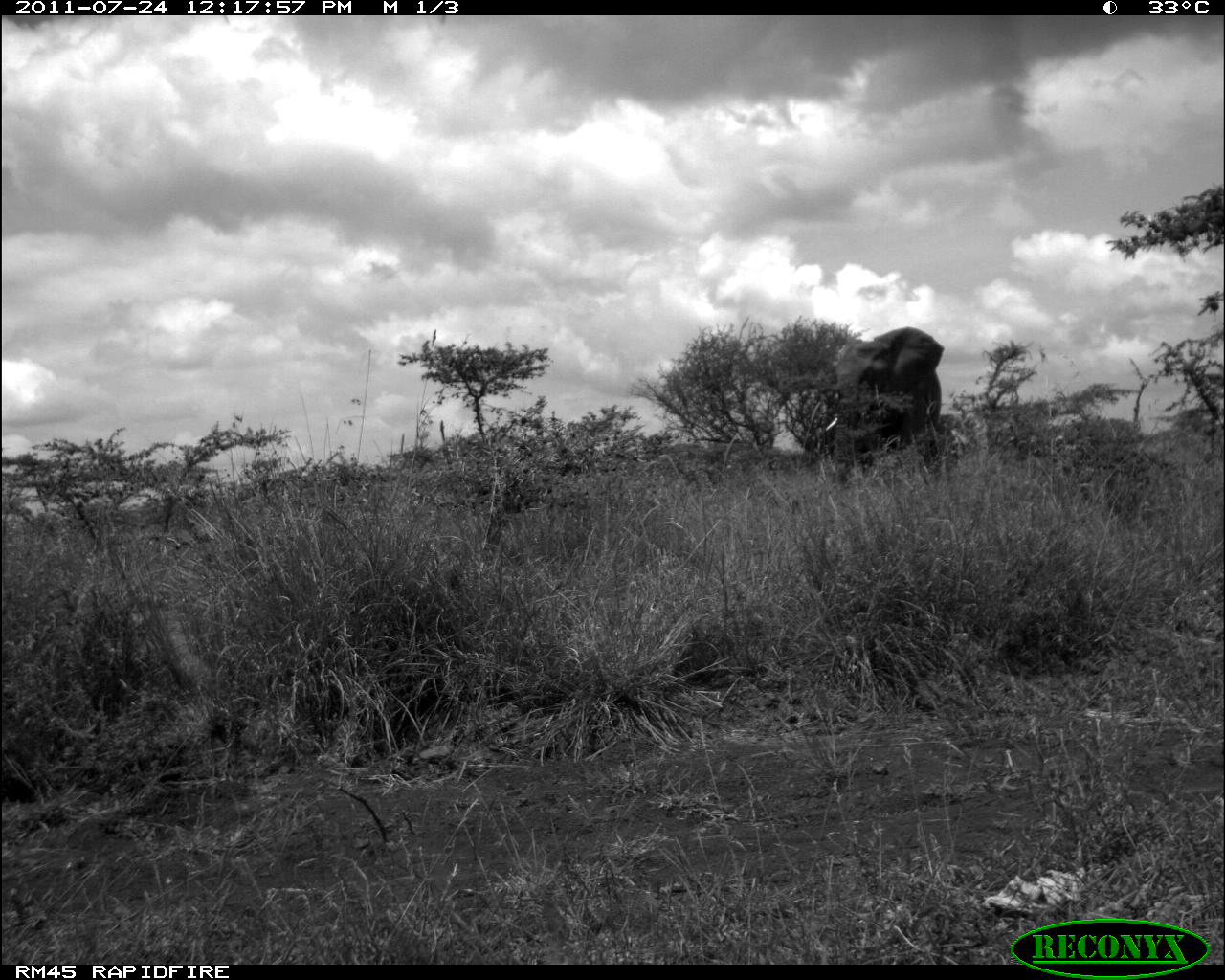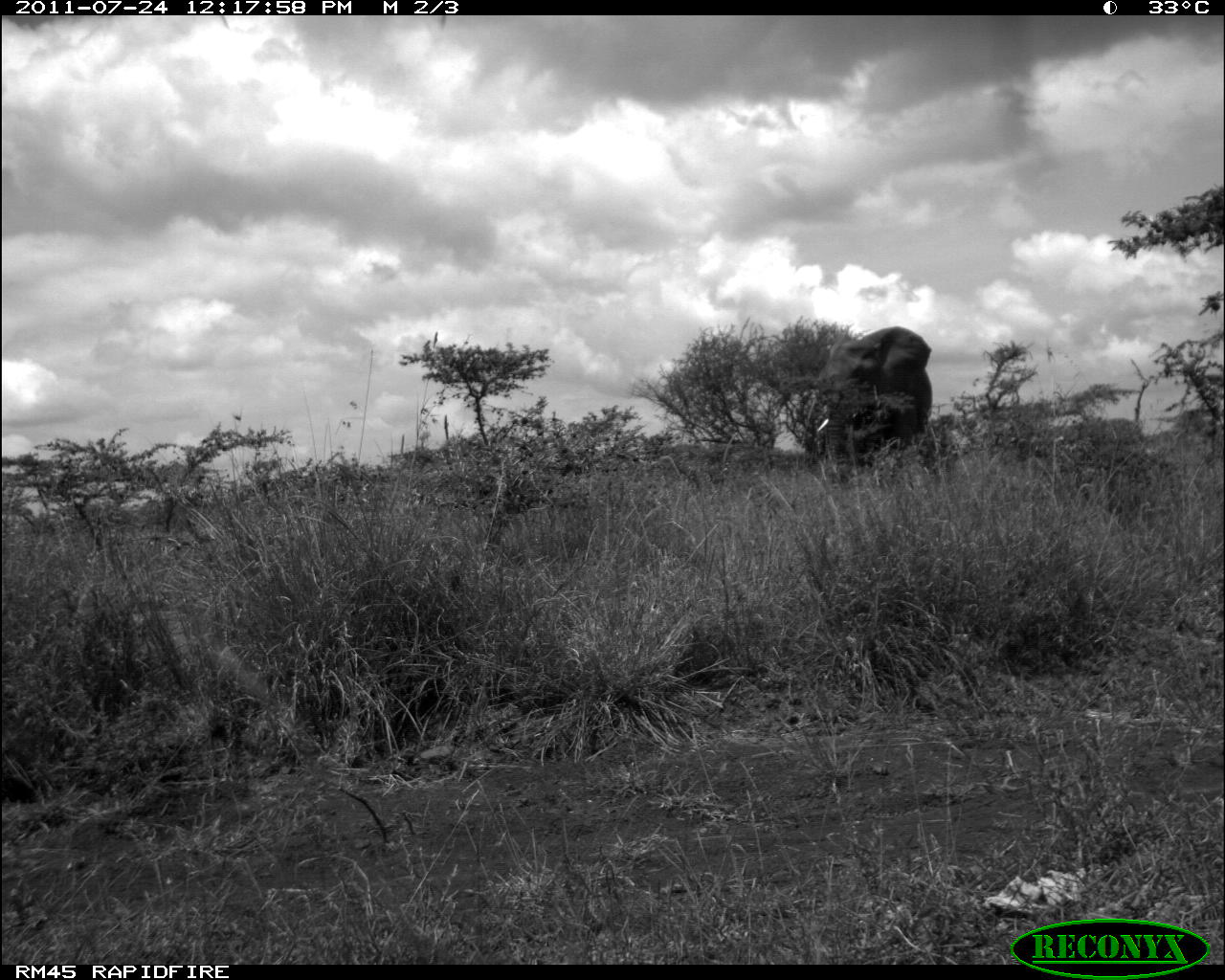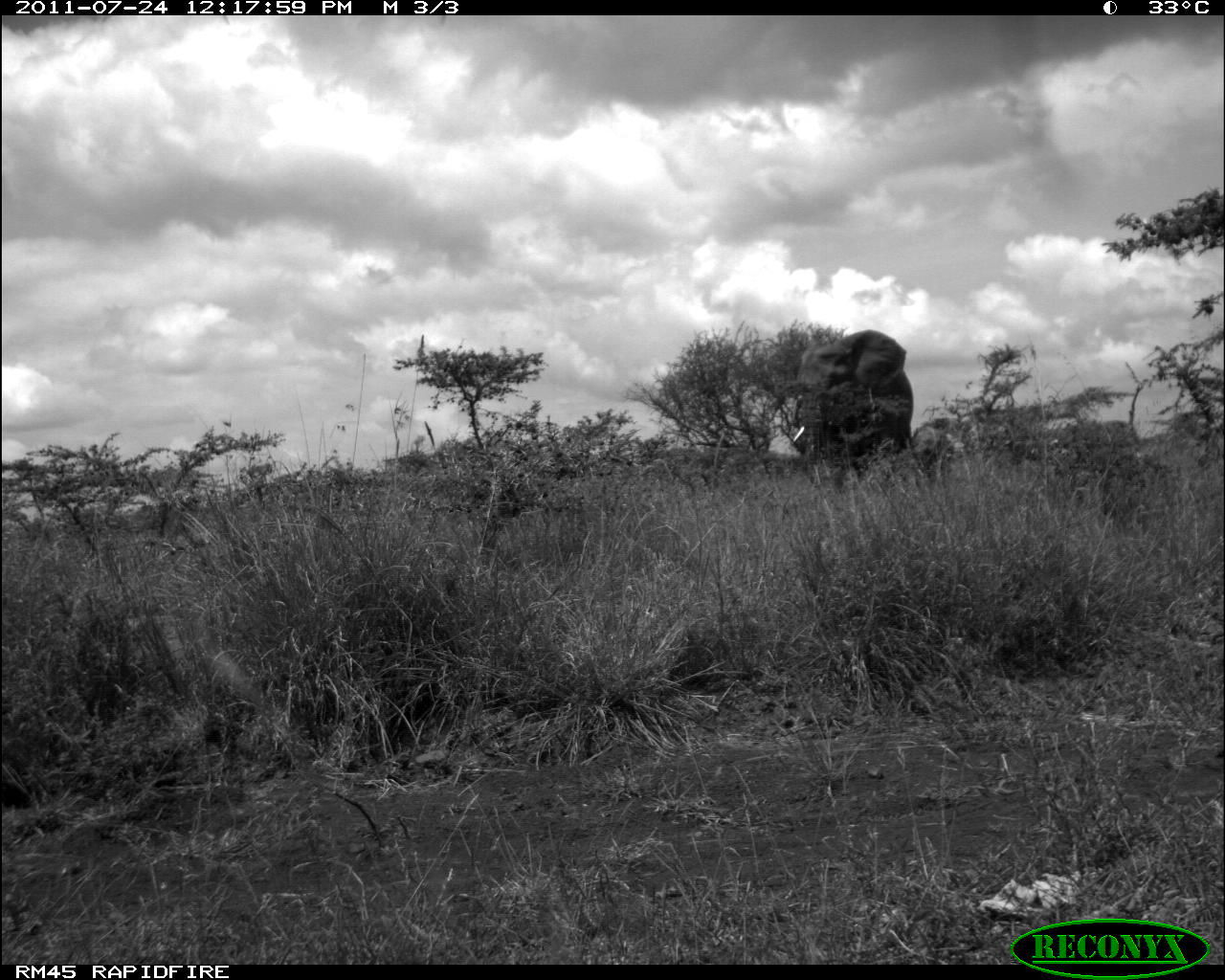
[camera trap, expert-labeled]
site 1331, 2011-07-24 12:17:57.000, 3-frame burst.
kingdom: Animalia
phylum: Chordata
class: Mammalia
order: Proboscidea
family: Elephantidae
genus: Loxodonta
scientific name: Loxodonta africana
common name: african bush elephant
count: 1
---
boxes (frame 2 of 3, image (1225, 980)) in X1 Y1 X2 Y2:
loxodonta africana: 815 327 933 463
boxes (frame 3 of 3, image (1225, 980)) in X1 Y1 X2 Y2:
loxodonta africana: 791 330 914 467